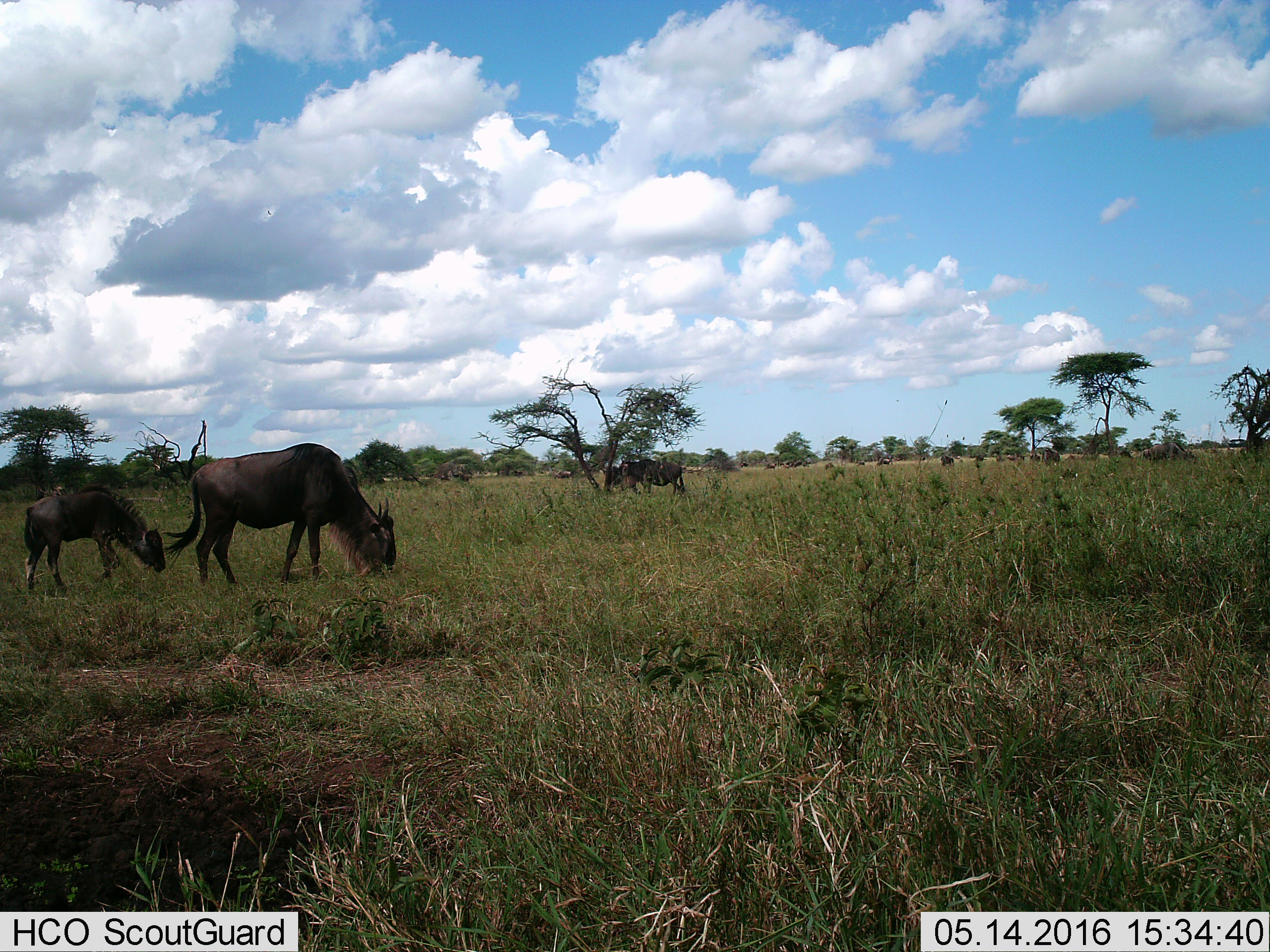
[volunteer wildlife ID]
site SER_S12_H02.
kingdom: Animalia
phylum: Chordata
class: Mammalia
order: Artiodactyla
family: Bovidae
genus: Connochaetes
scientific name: Connochaetes taurinus taurinus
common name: blue wildebeest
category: wildebeestblue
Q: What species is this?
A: Wildebeestblue (blue wildebeest) (Connochaetes taurinus taurinus).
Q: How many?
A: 11-50.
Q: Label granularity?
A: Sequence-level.